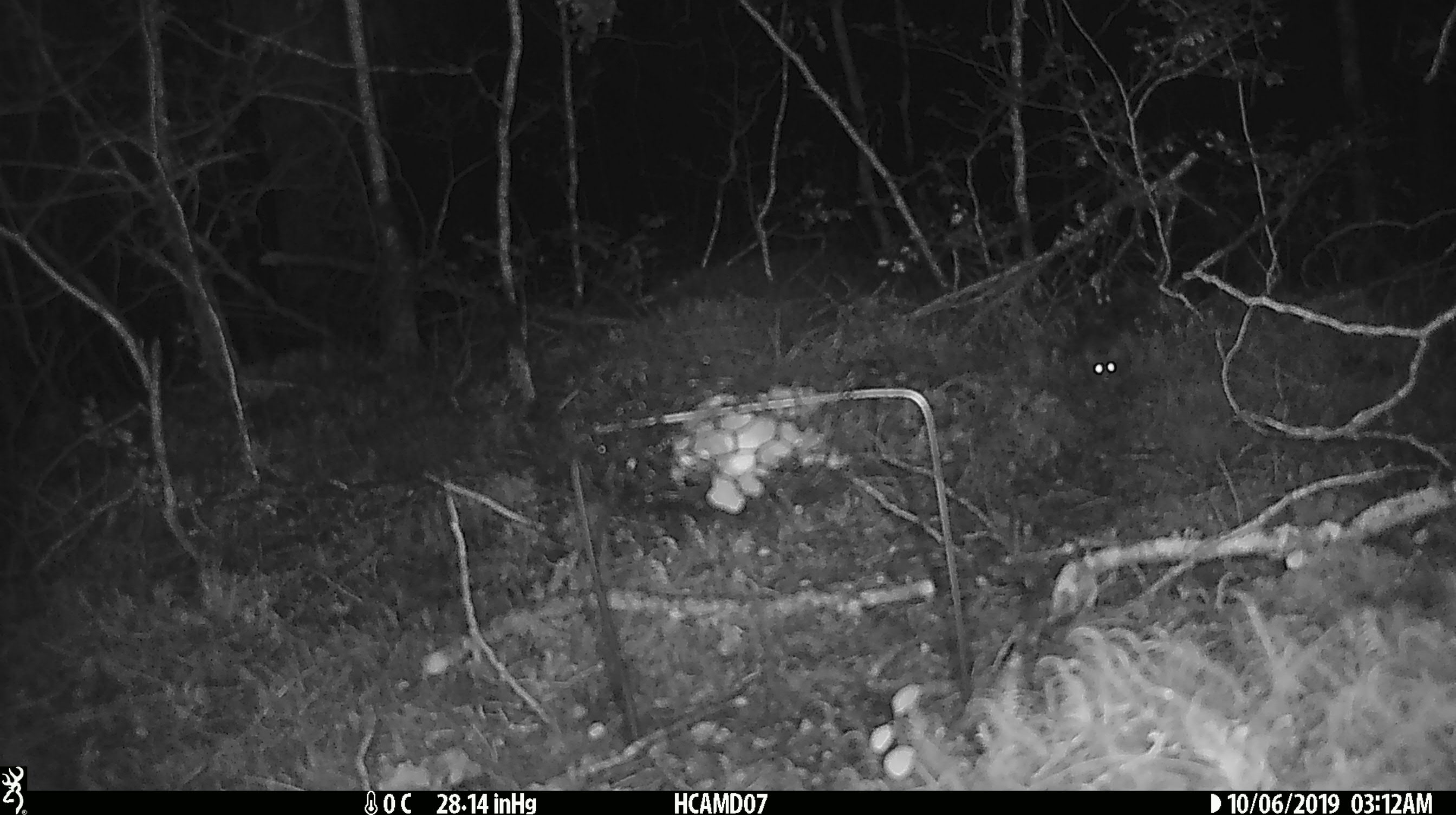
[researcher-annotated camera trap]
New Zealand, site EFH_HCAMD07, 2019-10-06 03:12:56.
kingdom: Animalia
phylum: Chordata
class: Mammalia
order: Rodentia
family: Muridae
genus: Mus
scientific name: Mus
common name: mouse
Mouse (Mus).